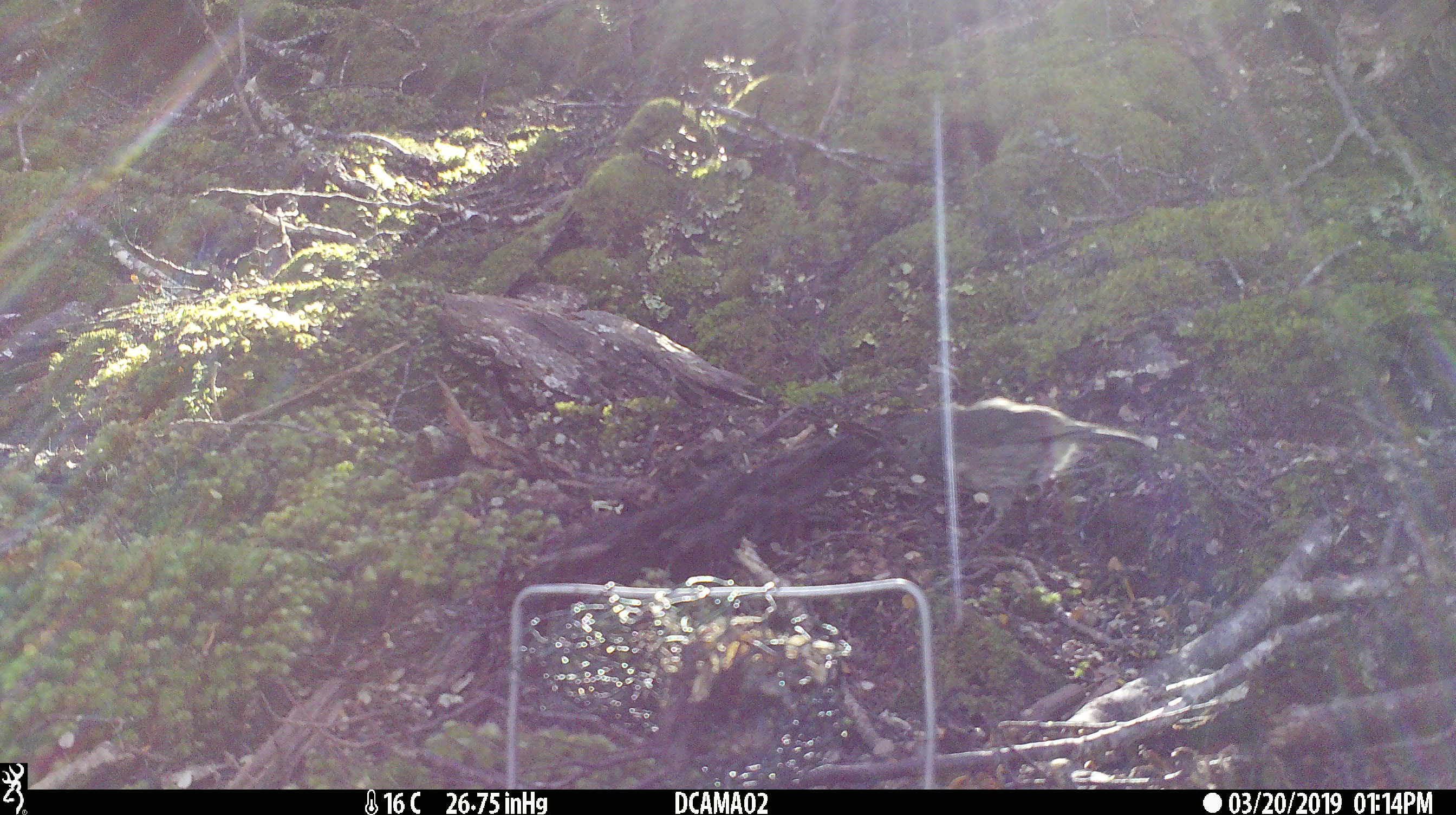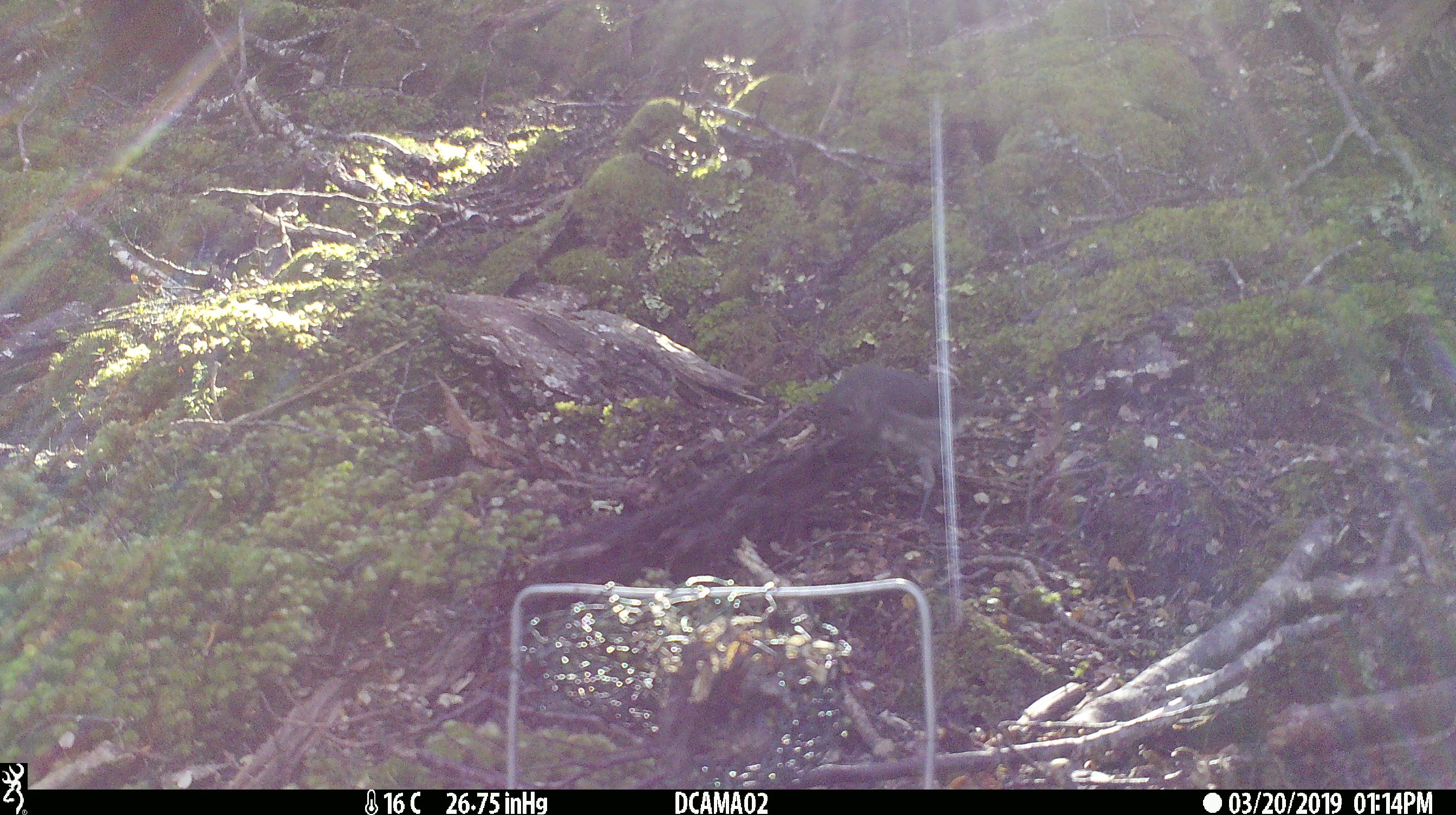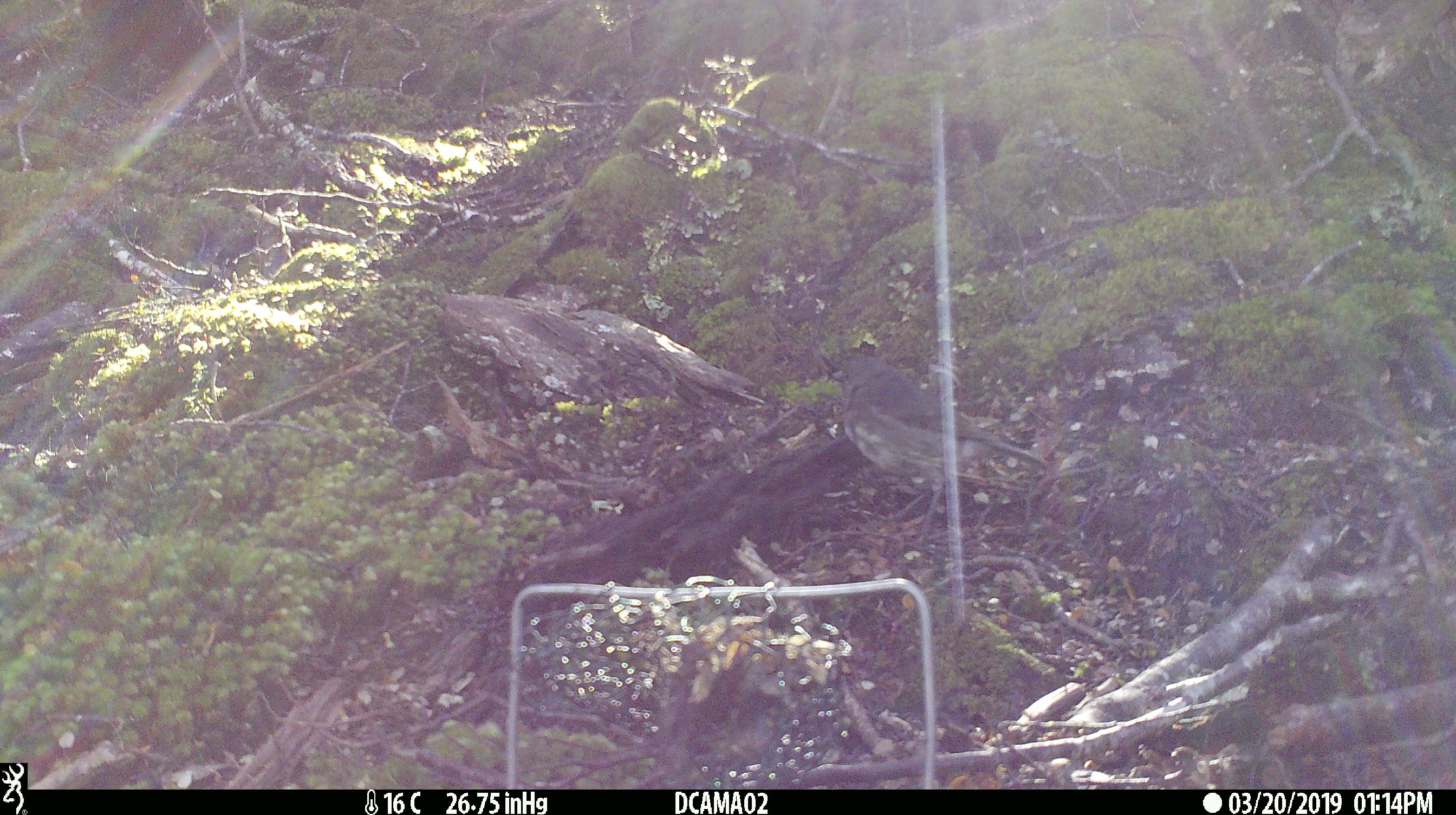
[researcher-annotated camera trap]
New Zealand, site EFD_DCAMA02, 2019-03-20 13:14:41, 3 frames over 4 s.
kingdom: Animalia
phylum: Chordata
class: Aves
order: Passeriformes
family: Petroicidae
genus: Petroica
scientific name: Petroica australis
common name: new zealand robin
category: robin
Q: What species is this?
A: Robin (new zealand robin) (Petroica australis).